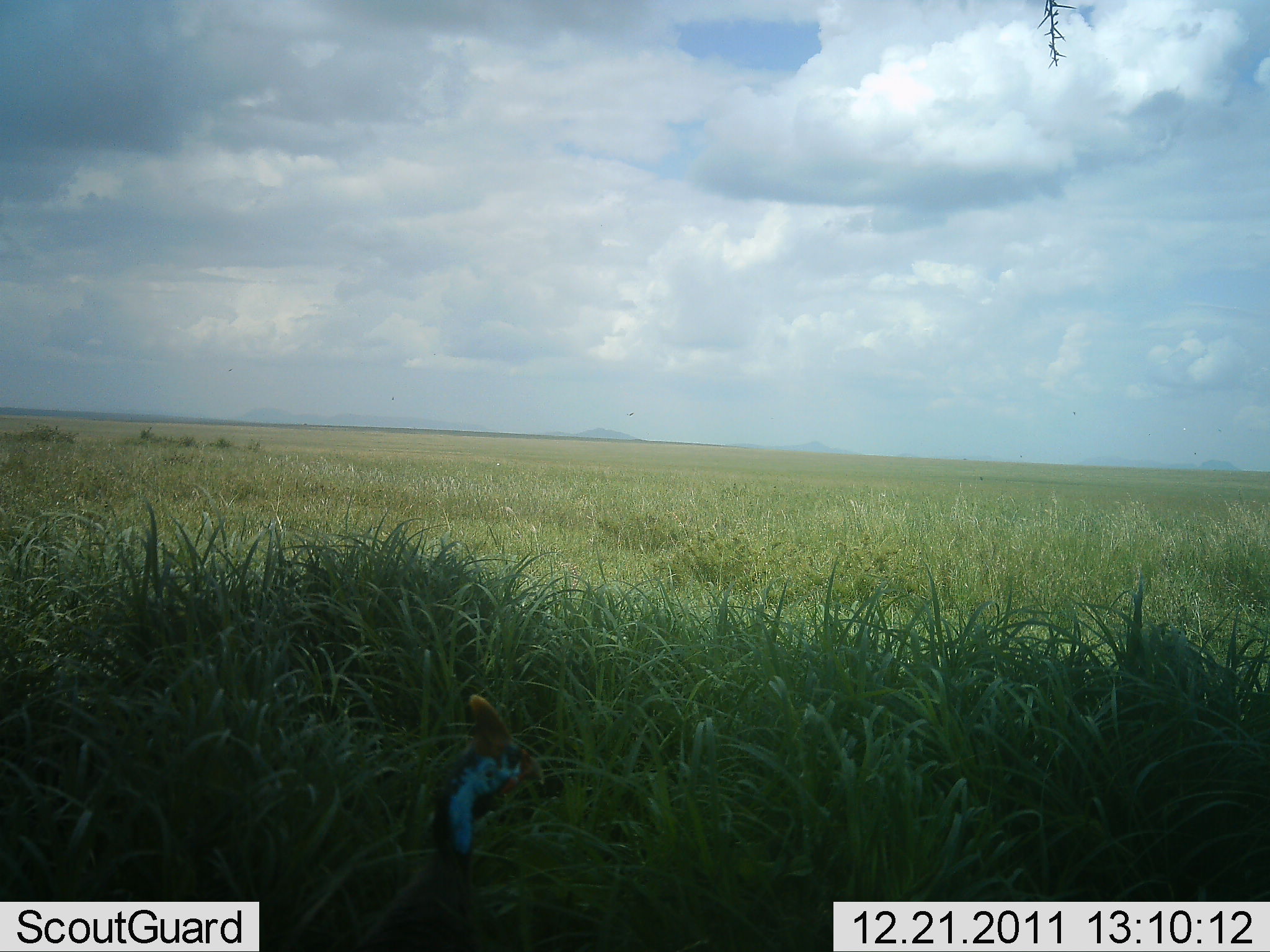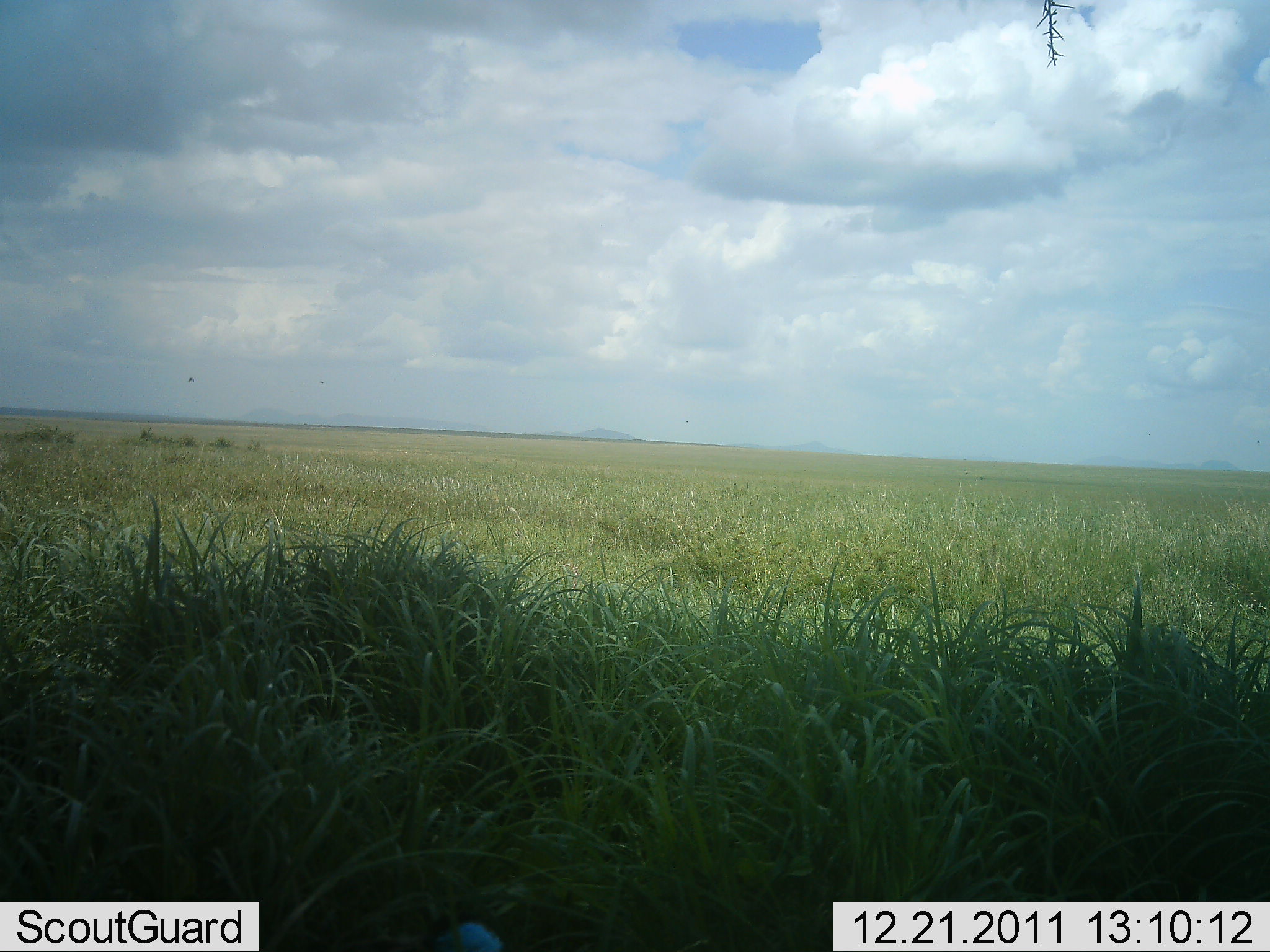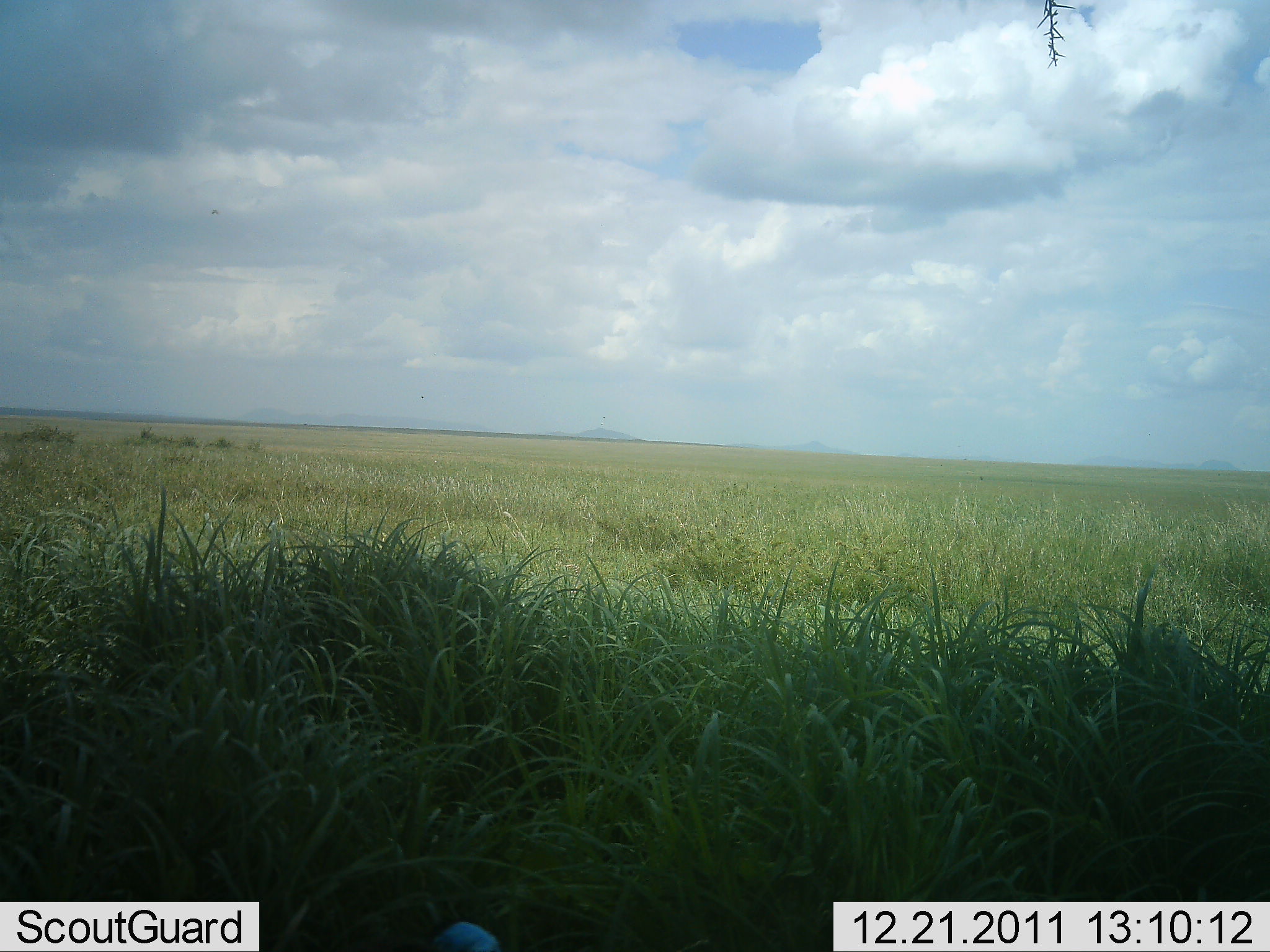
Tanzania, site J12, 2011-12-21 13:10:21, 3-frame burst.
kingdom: Animalia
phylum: Chordata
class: Aves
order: Galliformes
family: Numididae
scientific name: Numididae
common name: guinea fowl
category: guineafowl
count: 1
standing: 36%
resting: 0%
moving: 73%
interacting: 0%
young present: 0%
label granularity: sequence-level